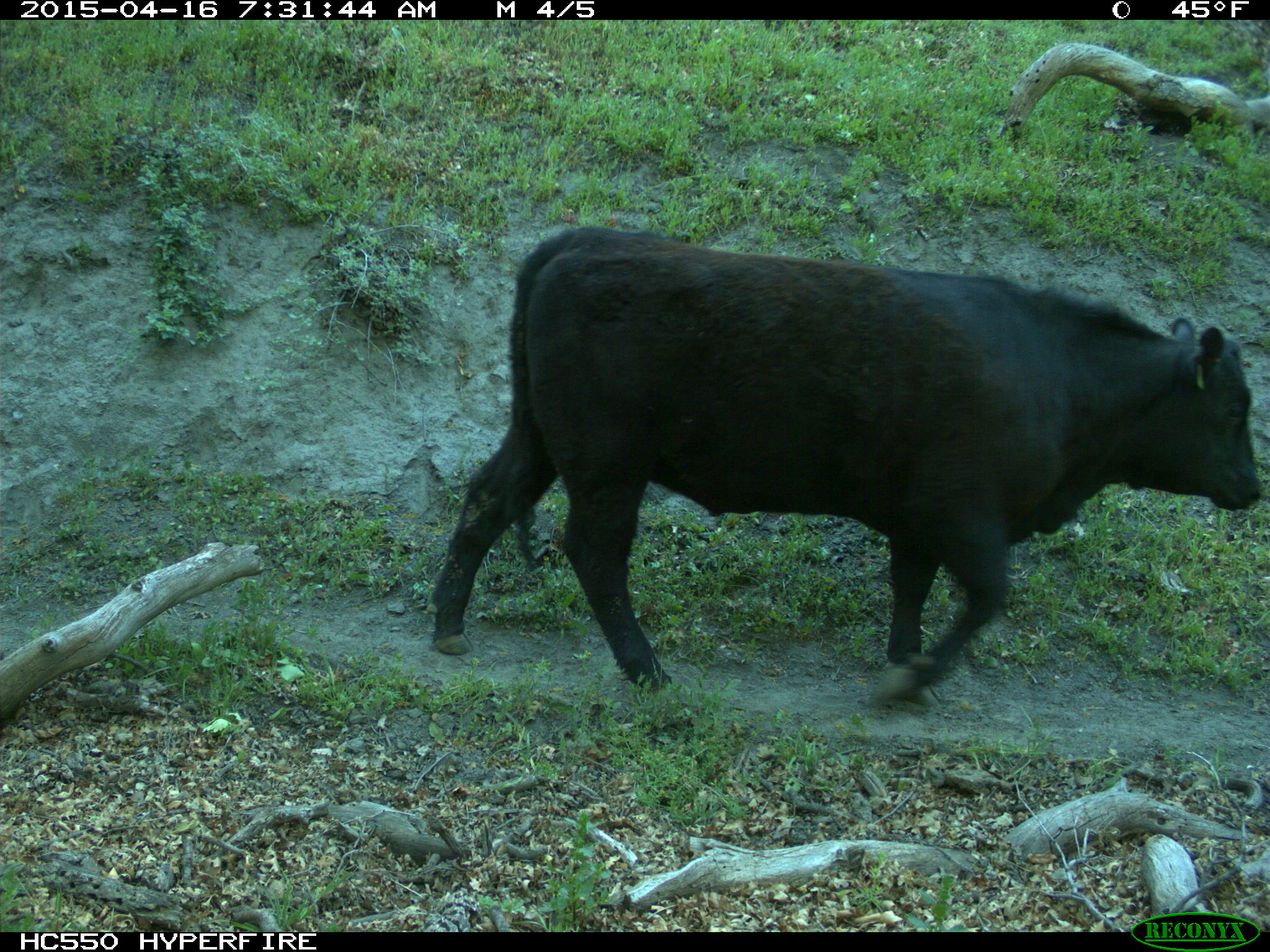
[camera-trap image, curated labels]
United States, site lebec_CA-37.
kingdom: Animalia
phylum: Chordata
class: Mammalia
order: Artiodactyla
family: Bovidae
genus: Bos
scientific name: Bos taurus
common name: domestic cow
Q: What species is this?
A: Bos taurus (domestic cow).